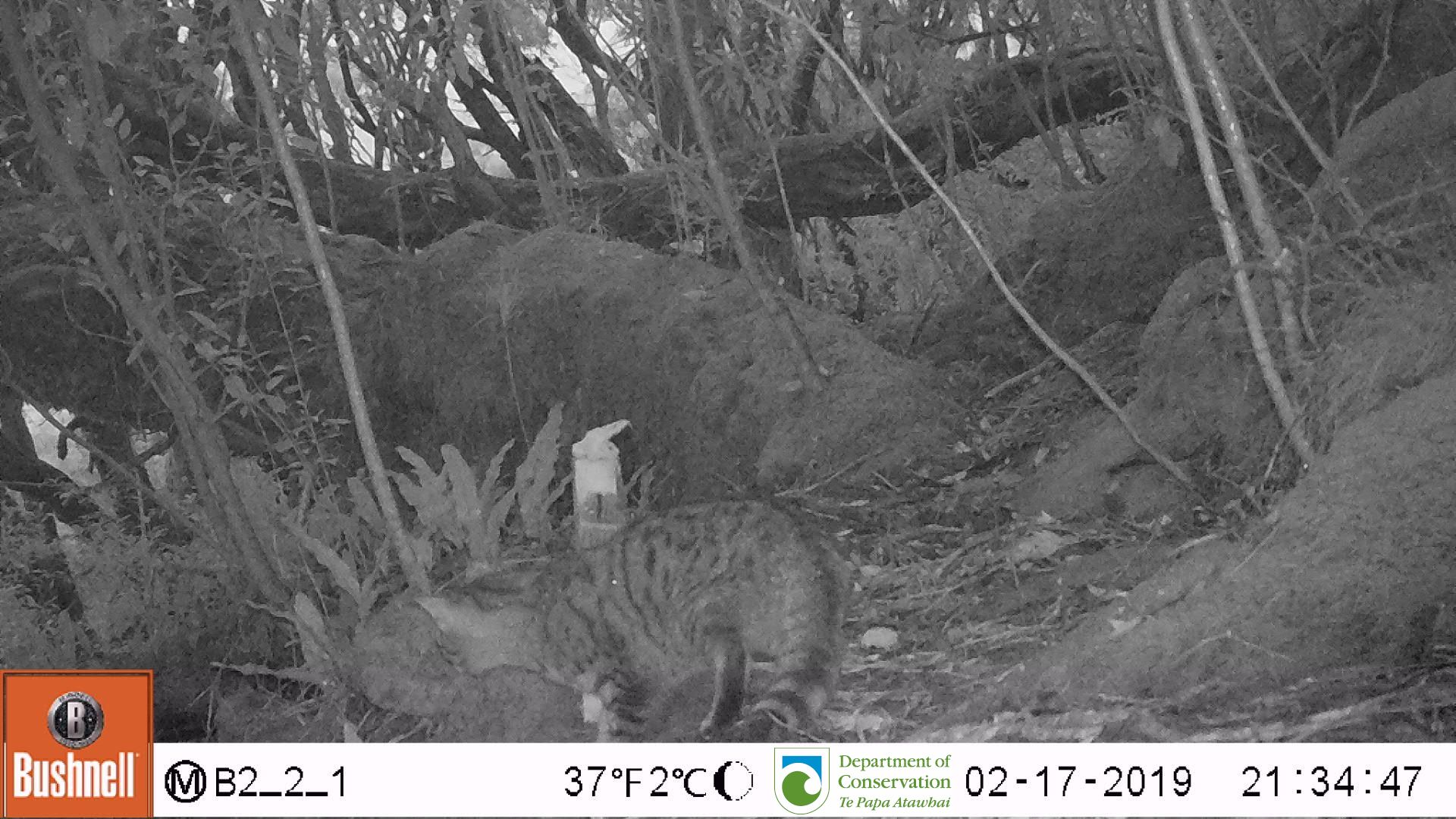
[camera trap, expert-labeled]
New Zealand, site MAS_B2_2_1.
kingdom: Animalia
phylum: Chordata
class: Mammalia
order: Carnivora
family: Felidae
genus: Felis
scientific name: Felis catus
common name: domestic cat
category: cat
Cat (domestic cat) (Felis catus).